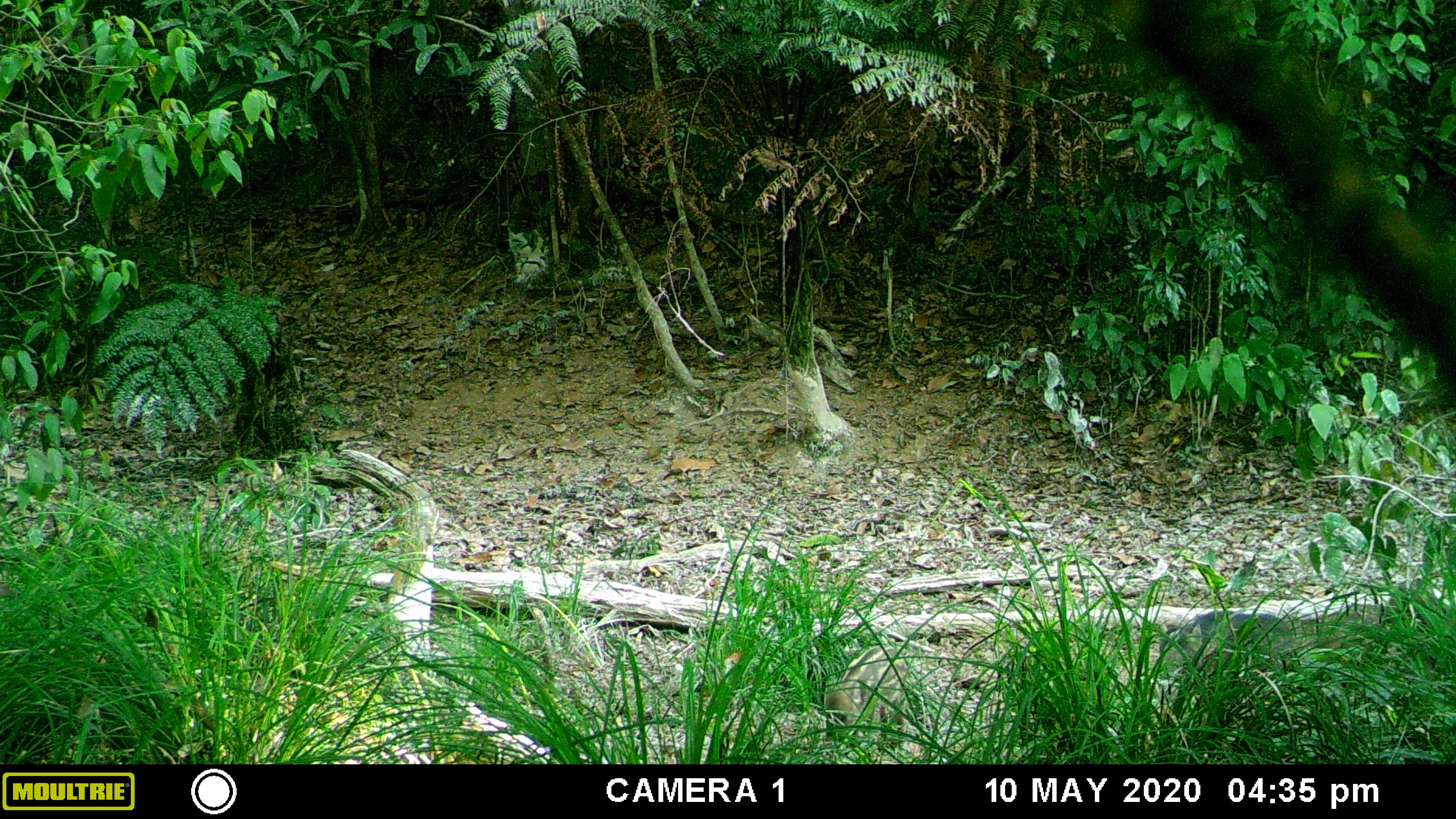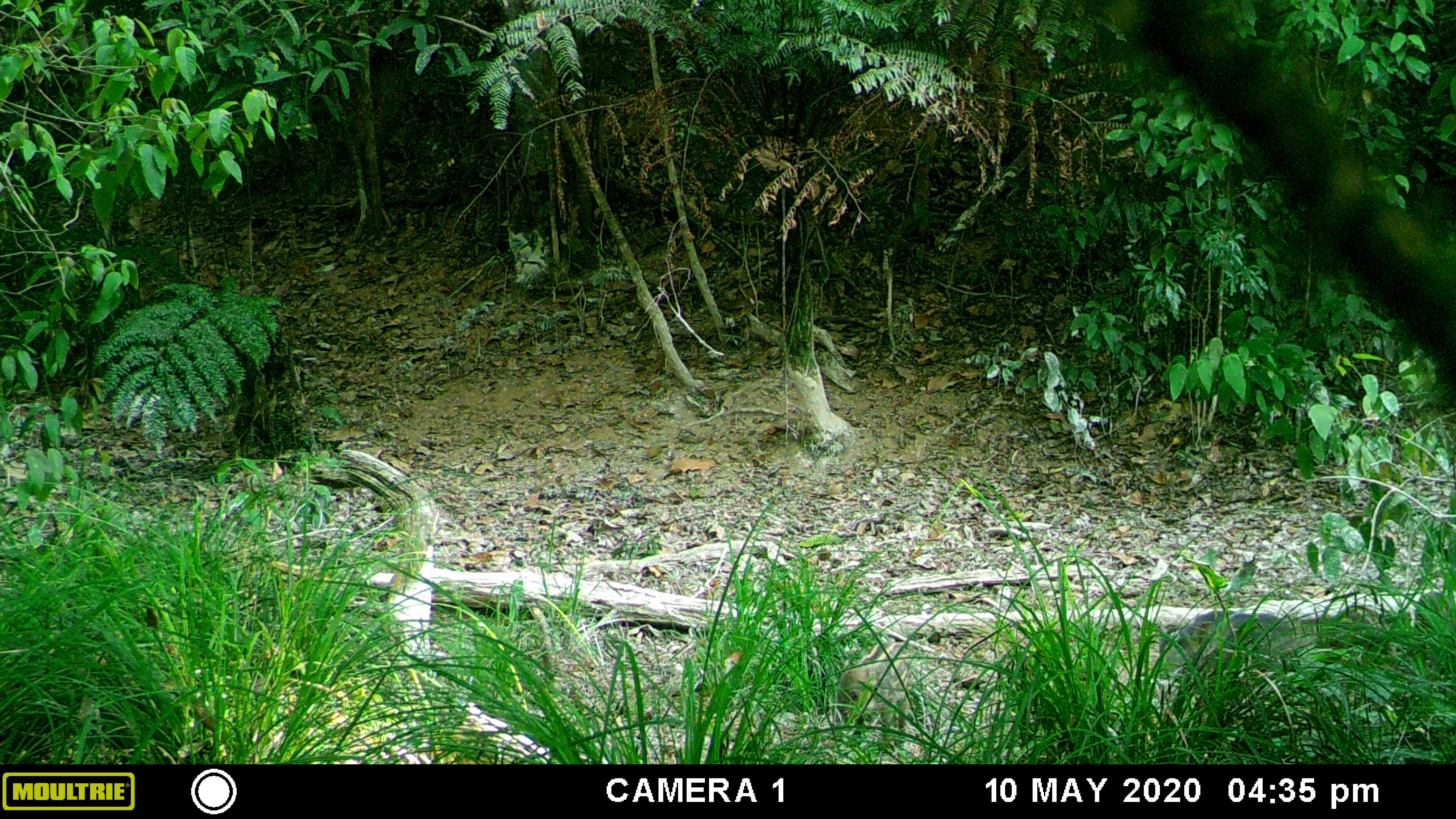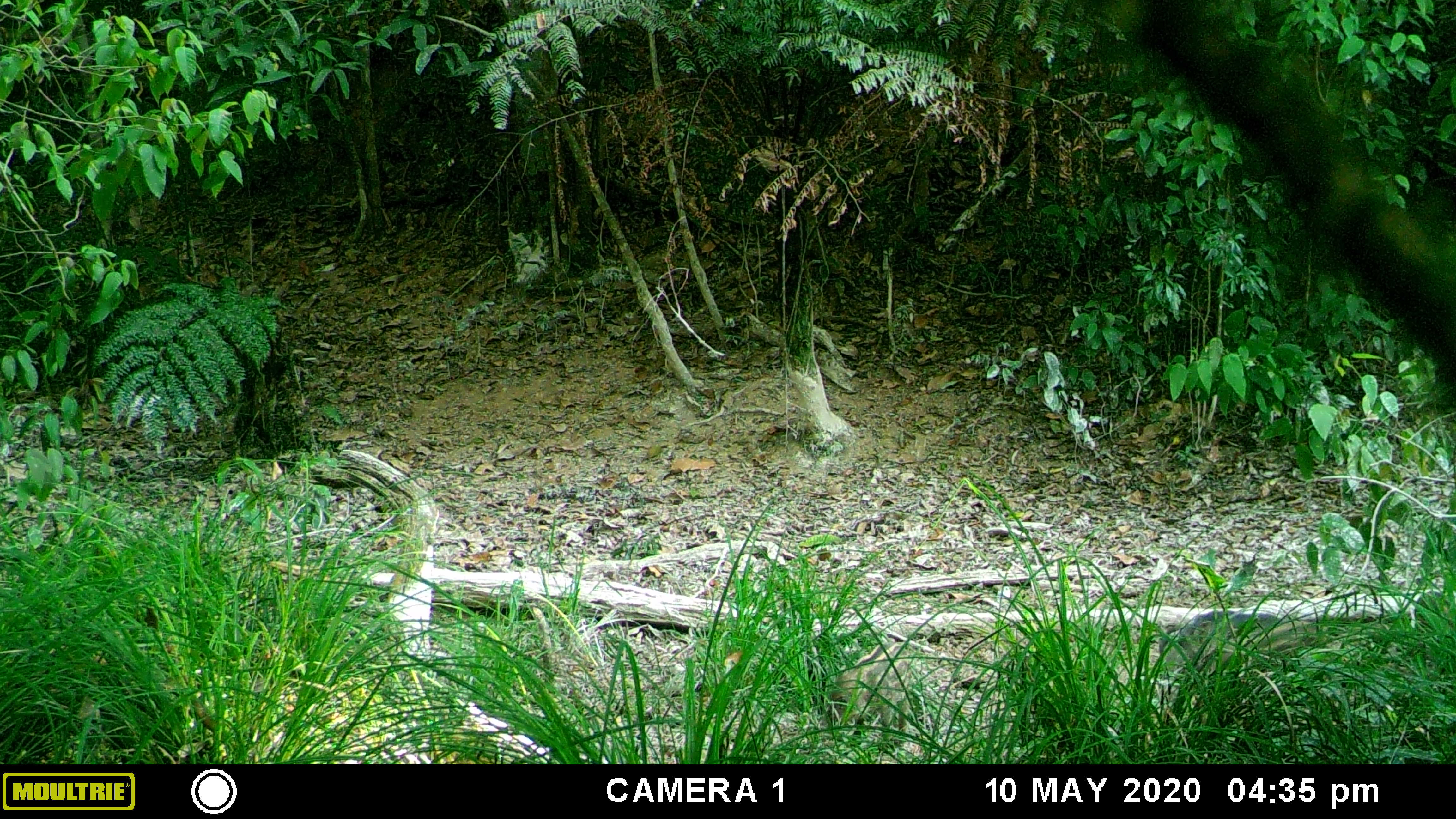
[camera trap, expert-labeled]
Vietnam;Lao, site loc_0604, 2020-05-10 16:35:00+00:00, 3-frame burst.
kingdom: Animalia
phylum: Chordata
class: Mammalia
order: Artiodactyla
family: Suidae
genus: Sus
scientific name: Sus scrofa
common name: eurasian wild pig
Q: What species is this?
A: Eurasian wild pig (Sus scrofa).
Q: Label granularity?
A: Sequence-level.